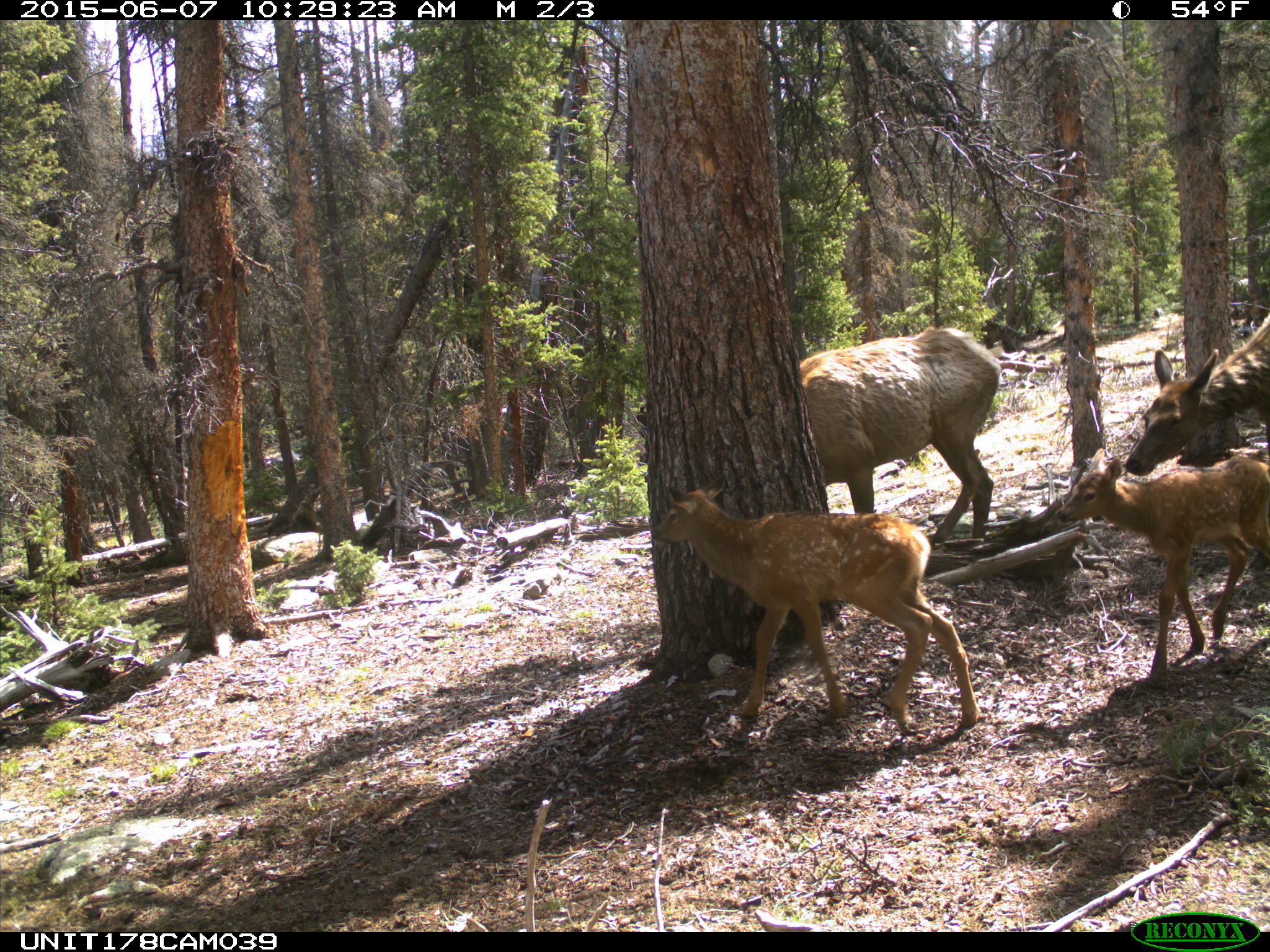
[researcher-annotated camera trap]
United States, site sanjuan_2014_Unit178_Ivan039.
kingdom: Animalia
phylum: Chordata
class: Mammalia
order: Artiodactyla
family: Cervidae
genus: Cervus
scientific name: Cervus elaphus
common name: red deer